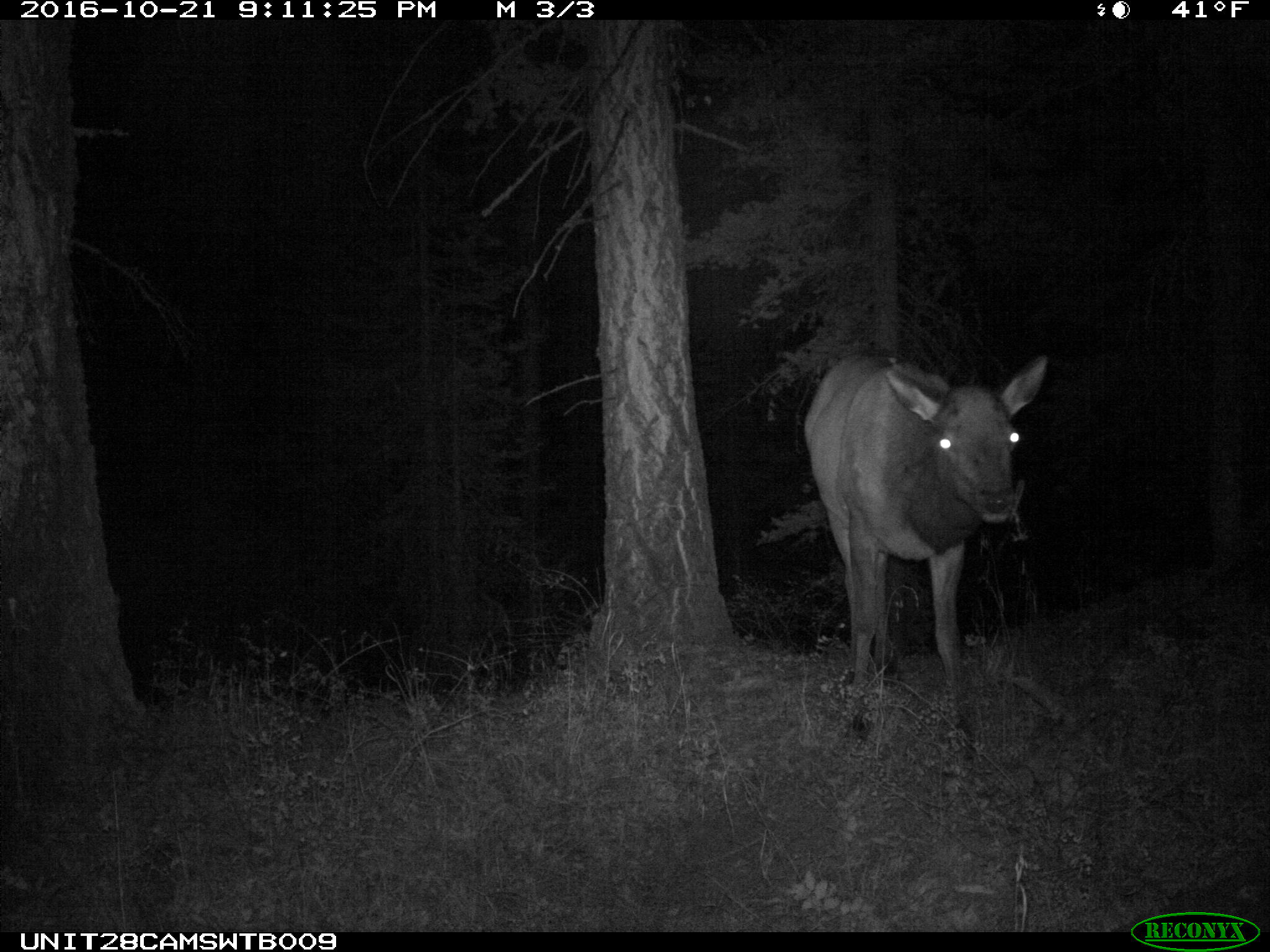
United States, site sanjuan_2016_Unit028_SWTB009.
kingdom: Animalia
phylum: Chordata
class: Mammalia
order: Artiodactyla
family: Cervidae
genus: Cervus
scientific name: Cervus elaphus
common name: red deer